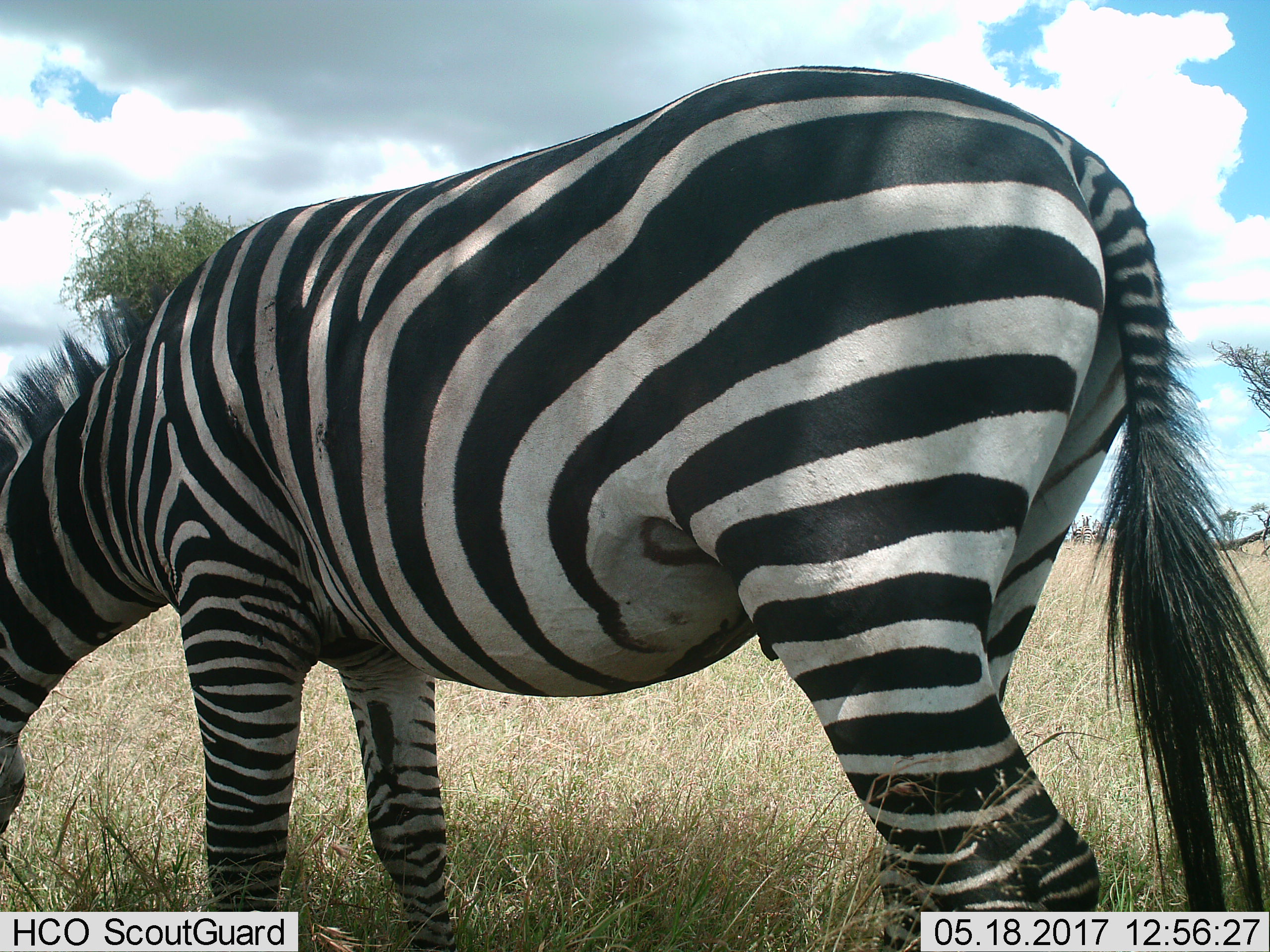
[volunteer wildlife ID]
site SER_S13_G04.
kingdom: Animalia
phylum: Chordata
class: Mammalia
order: Perissodactyla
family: Equidae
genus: Equus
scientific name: Equus quagga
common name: plains zebra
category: zebraplains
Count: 1.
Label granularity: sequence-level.